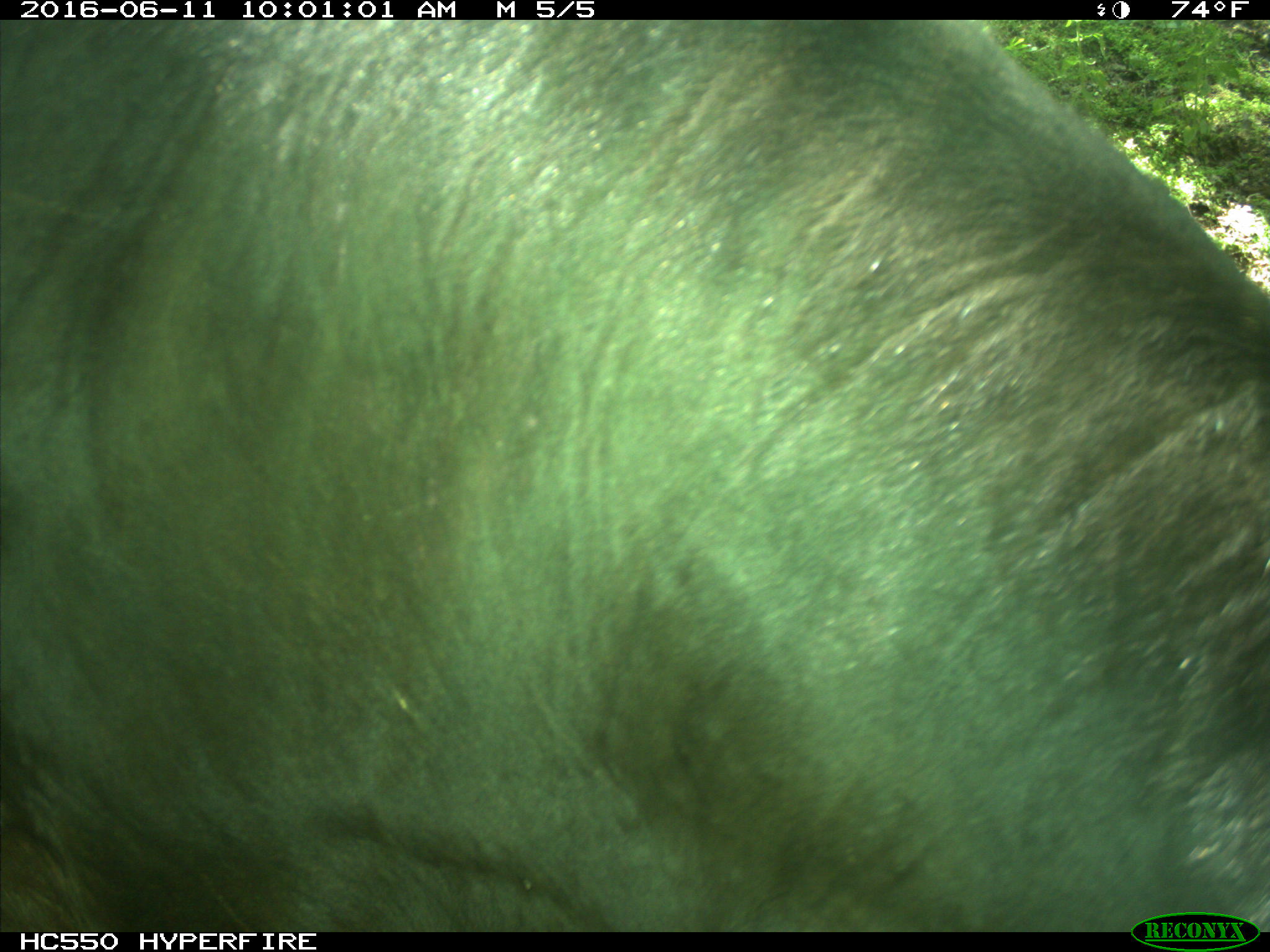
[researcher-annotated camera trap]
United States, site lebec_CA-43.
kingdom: Animalia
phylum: Chordata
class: Mammalia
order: Artiodactyla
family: Bovidae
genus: Bos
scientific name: Bos taurus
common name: domestic cow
Bos taurus (domestic cow).